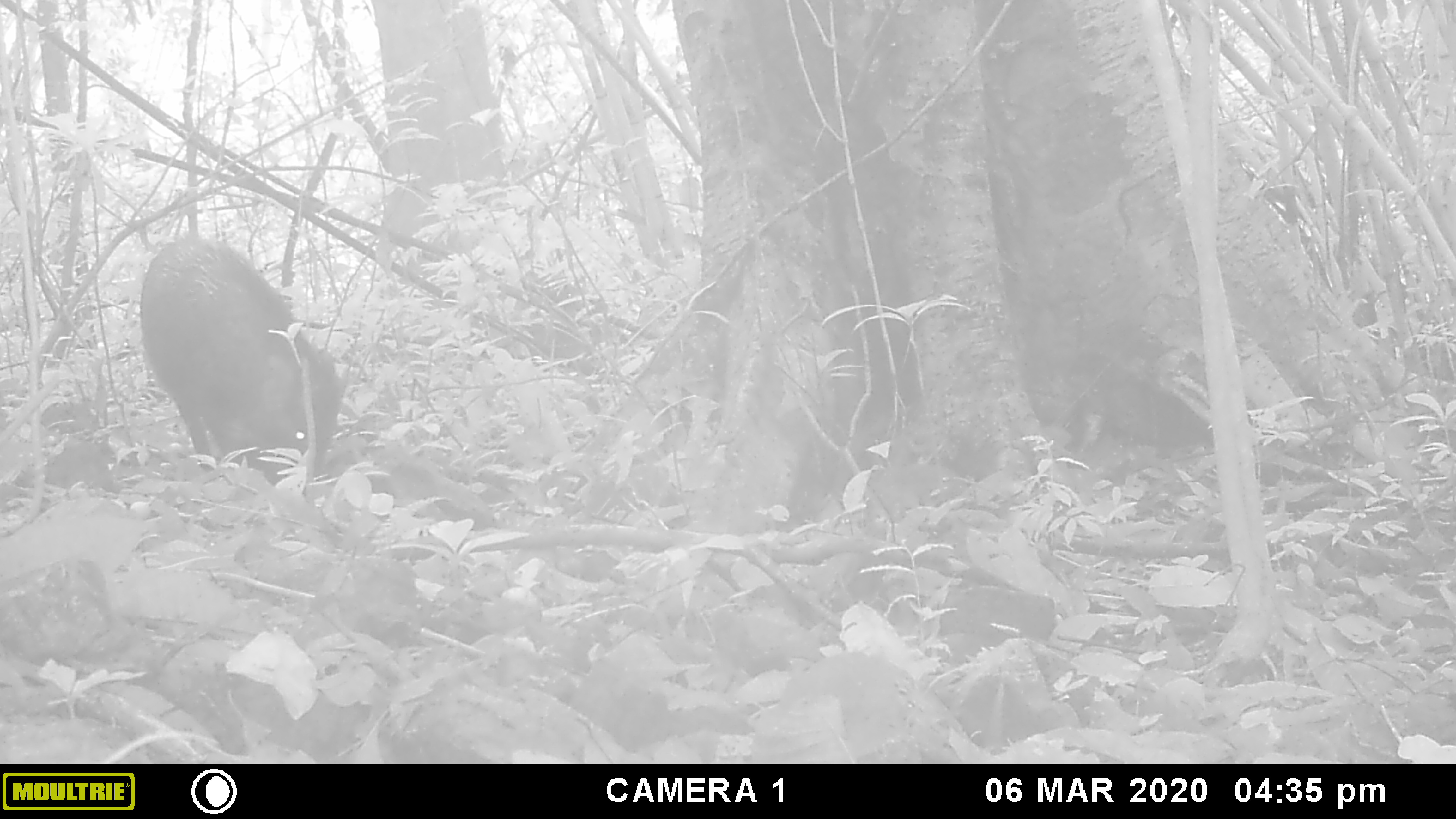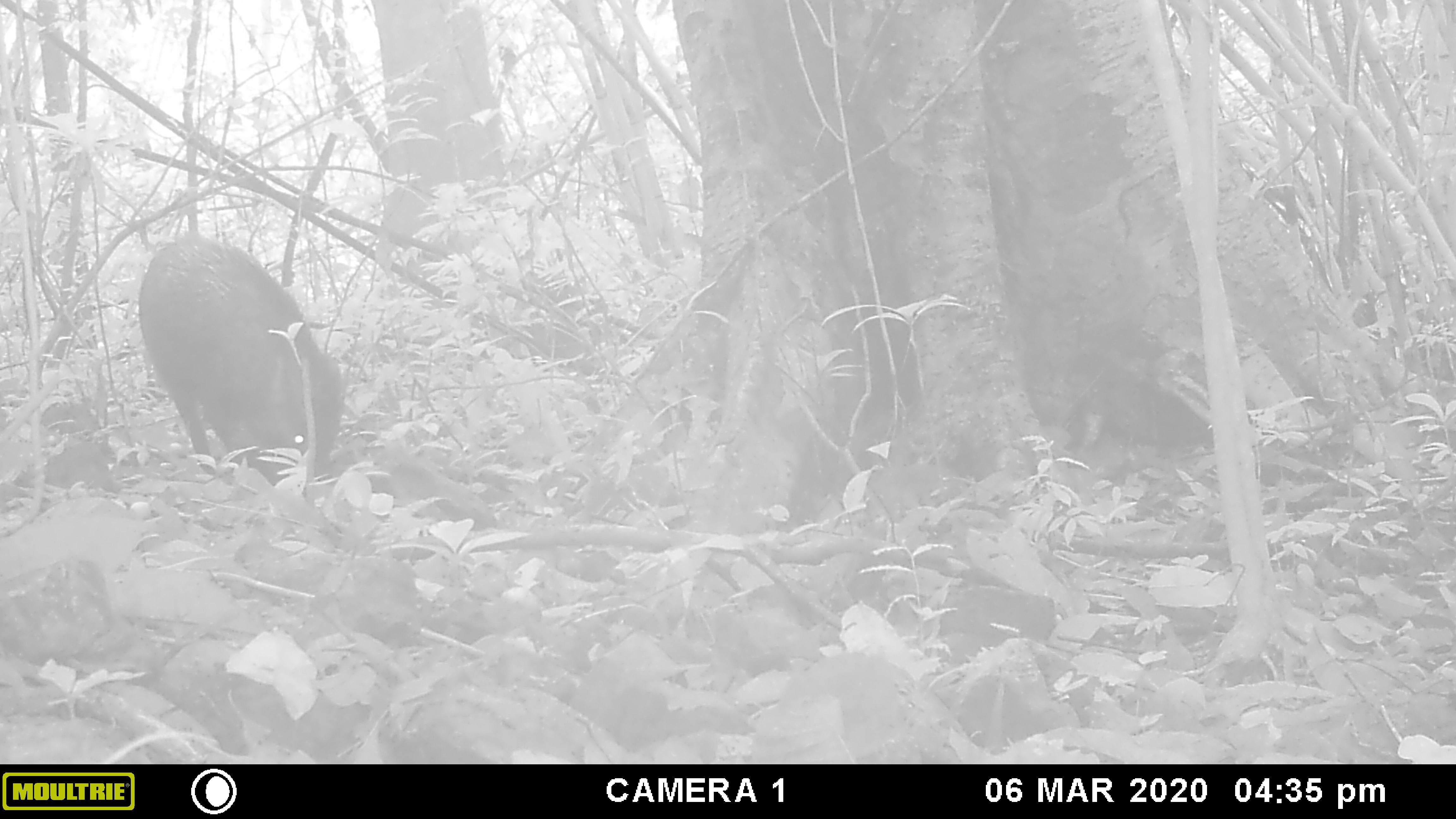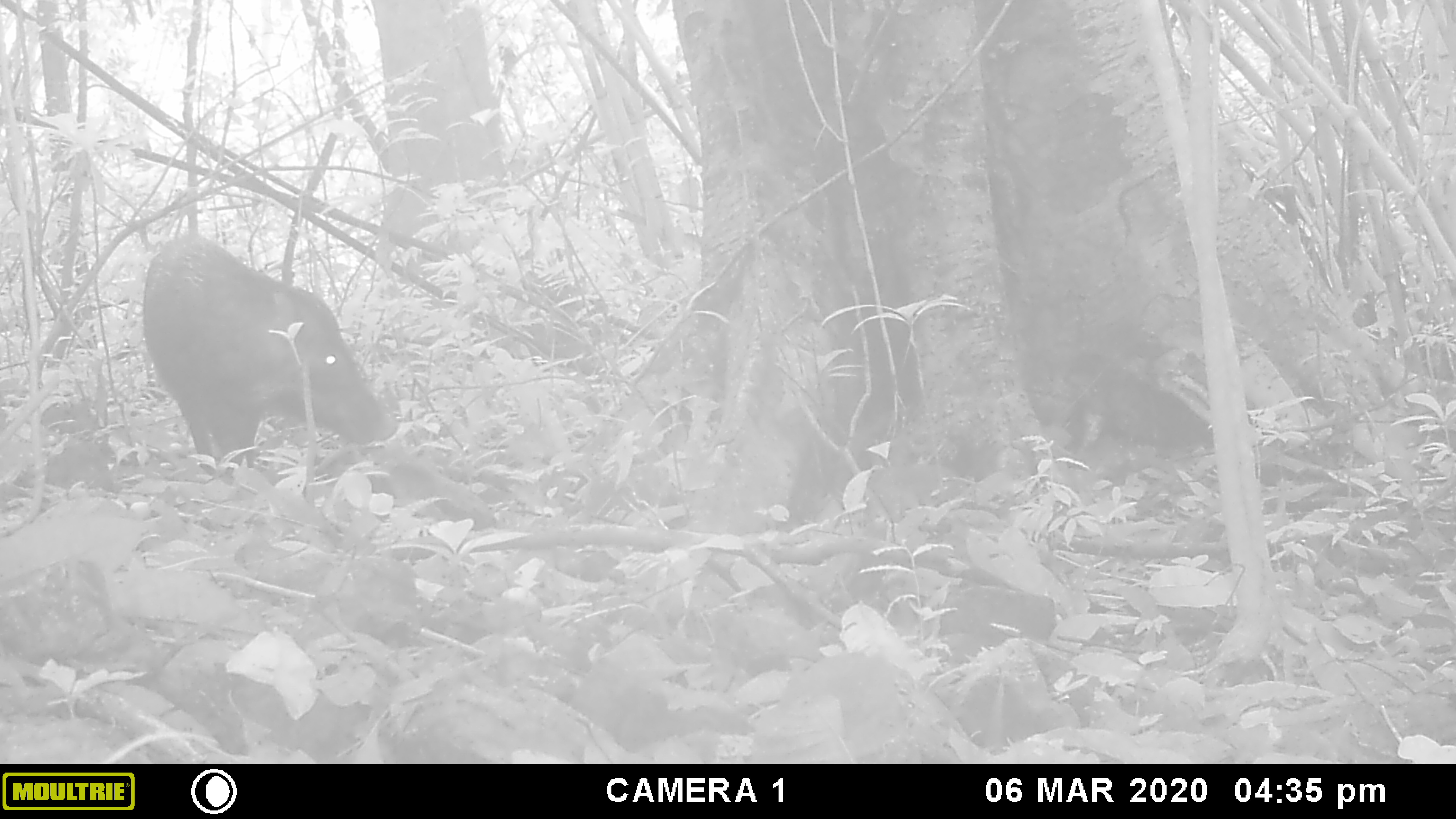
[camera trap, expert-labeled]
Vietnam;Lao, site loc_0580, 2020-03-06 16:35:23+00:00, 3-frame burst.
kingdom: Animalia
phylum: Chordata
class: Mammalia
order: Artiodactyla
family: Suidae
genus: Sus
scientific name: Sus scrofa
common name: eurasian wild pig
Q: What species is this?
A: Eurasian wild pig (Sus scrofa).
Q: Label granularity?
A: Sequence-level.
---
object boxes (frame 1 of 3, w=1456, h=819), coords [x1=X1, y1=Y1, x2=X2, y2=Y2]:
eurasian wild pig: [x1=139, y1=234, x2=350, y2=485]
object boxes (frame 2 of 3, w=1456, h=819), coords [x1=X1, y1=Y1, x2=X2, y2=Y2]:
eurasian wild pig: [x1=135, y1=232, x2=345, y2=487]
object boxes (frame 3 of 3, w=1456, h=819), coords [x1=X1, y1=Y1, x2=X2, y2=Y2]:
eurasian wild pig: [x1=141, y1=232, x2=398, y2=476]